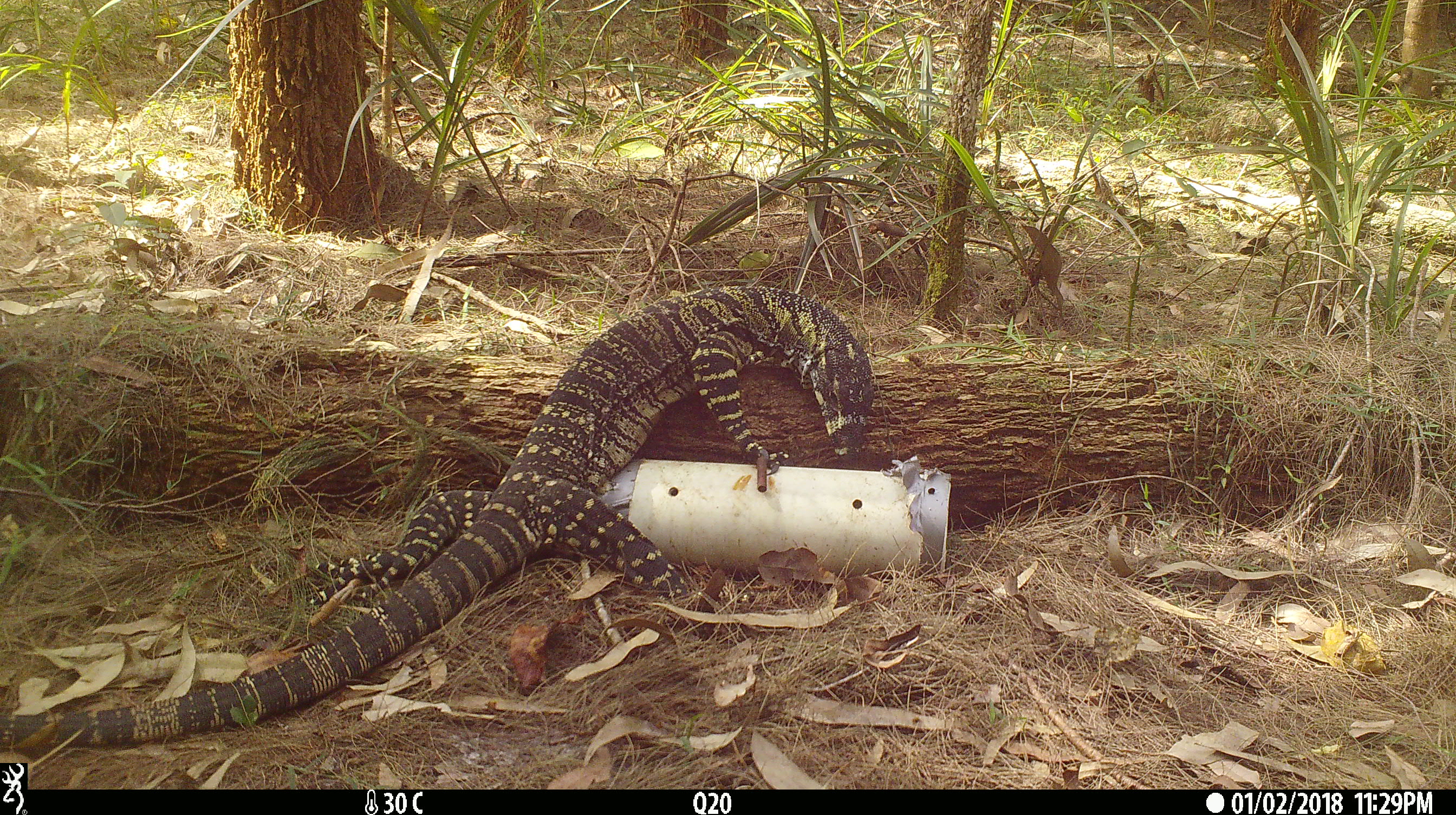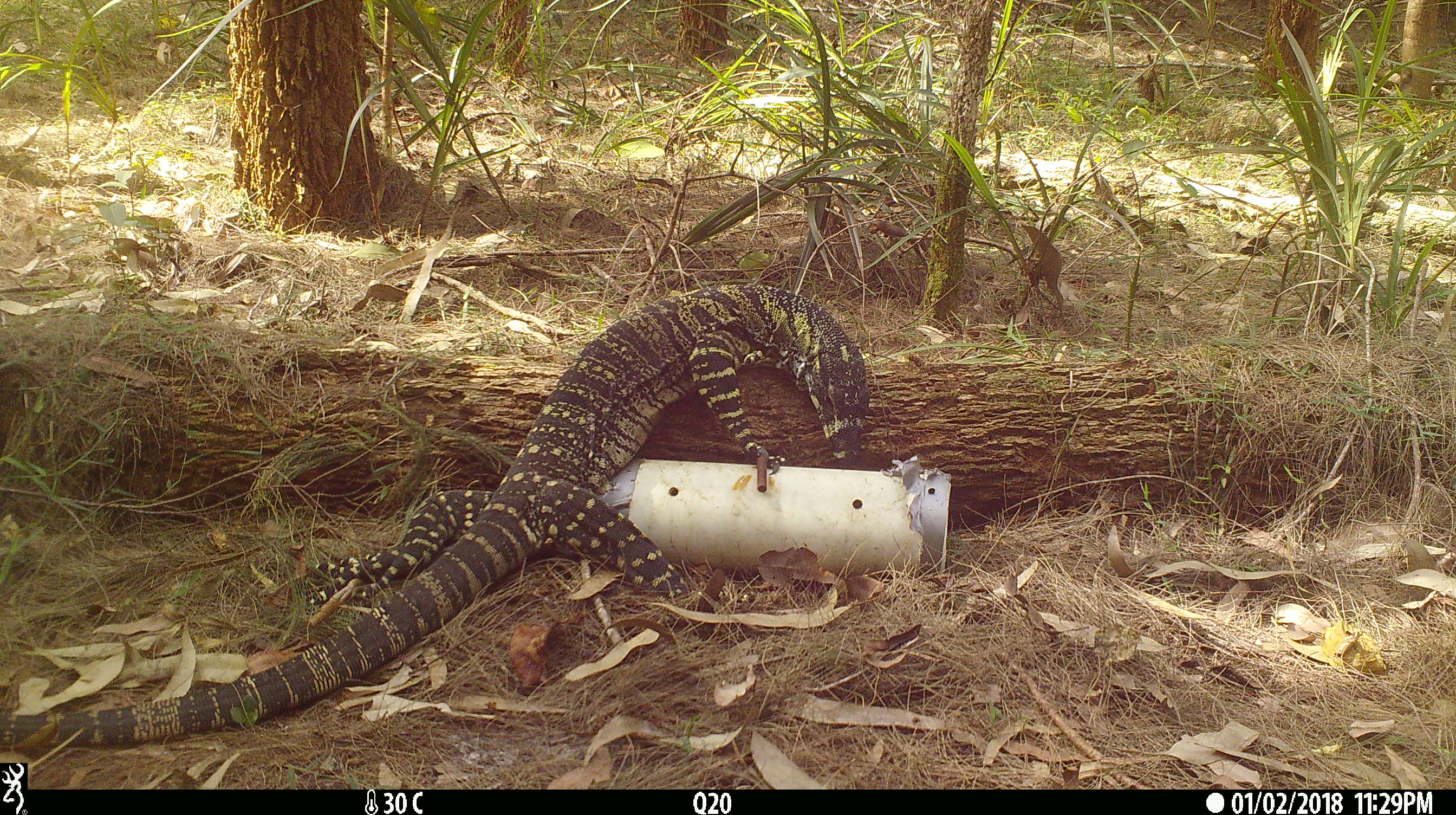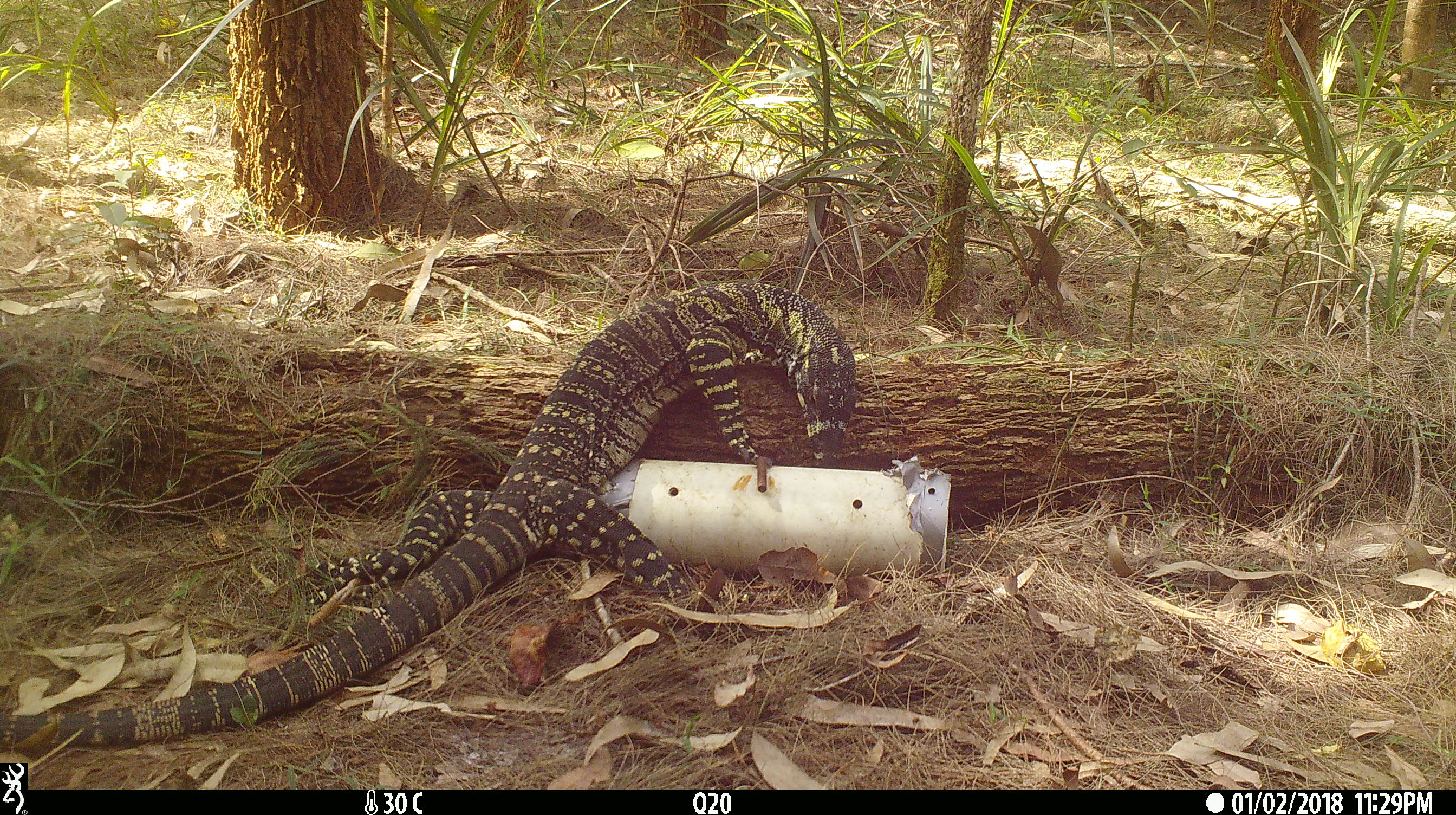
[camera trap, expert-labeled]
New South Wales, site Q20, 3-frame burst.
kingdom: Animalia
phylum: Chordata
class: Reptilia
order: Squamata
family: Varanidae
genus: Varanus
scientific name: Varanus varius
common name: lace monitor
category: goanna